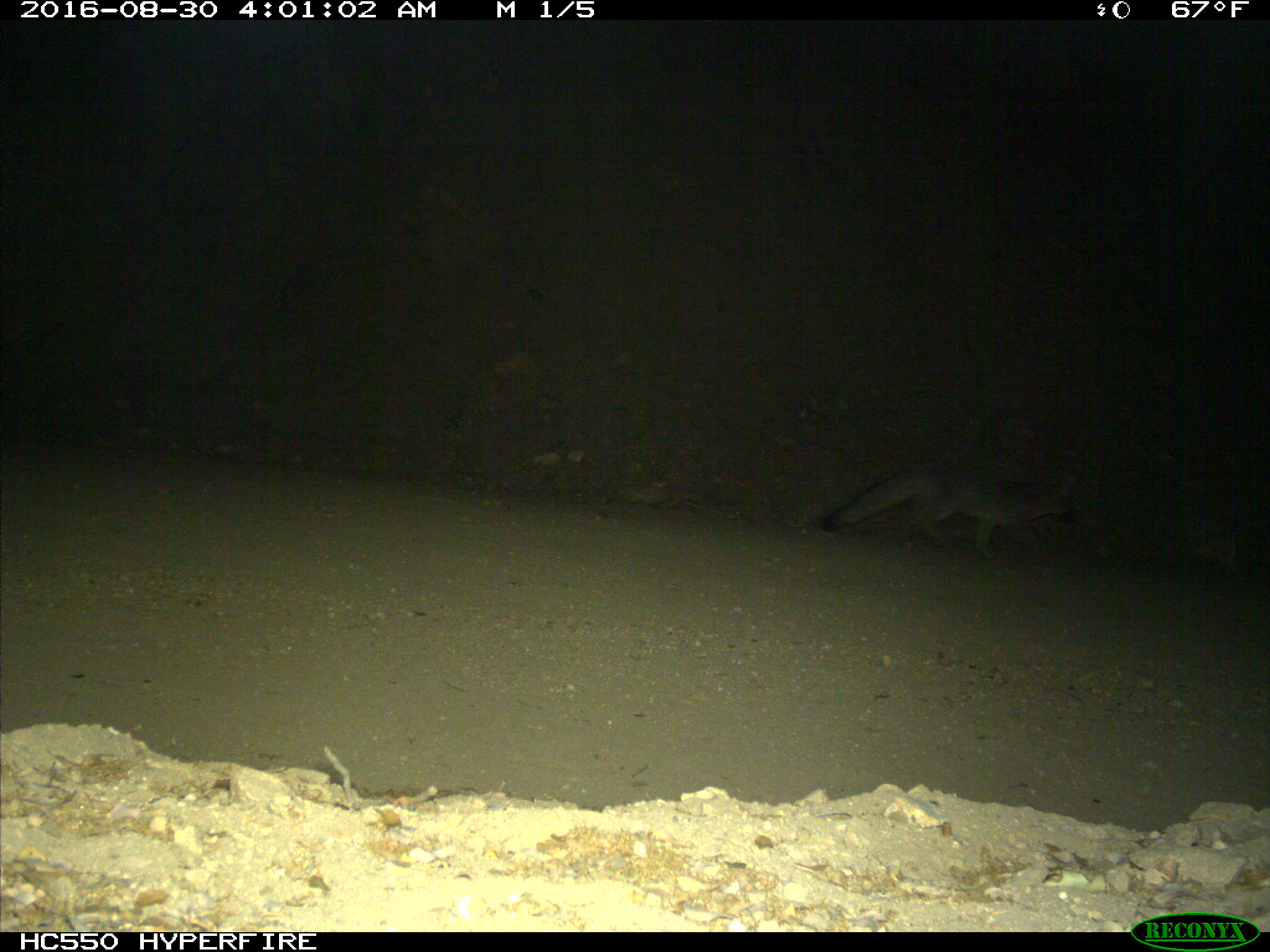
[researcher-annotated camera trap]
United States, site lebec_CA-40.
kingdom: Animalia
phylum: Chordata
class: Mammalia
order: Carnivora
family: Canidae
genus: Urocyon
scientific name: Urocyon cinereoargenteus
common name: gray fox